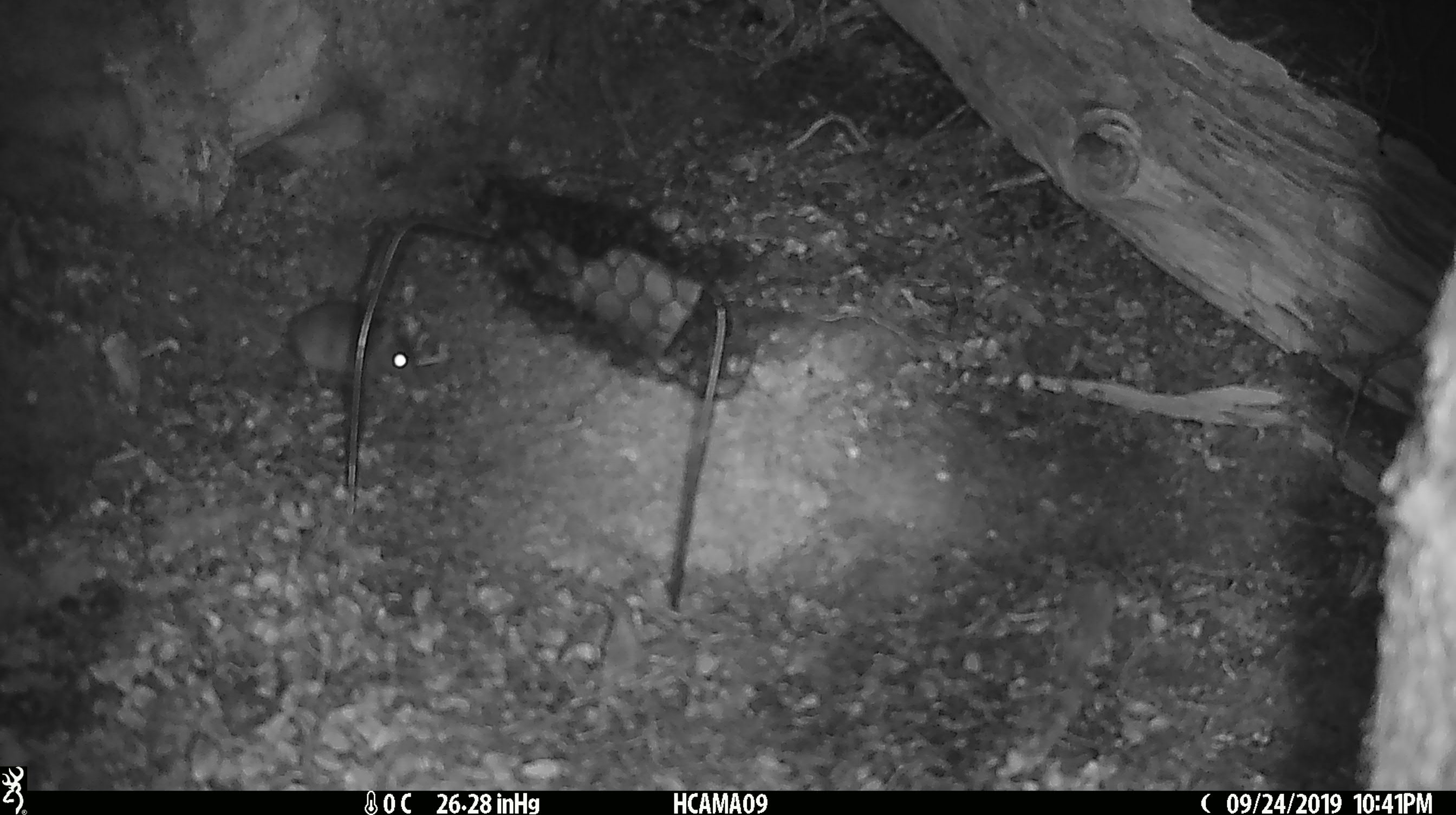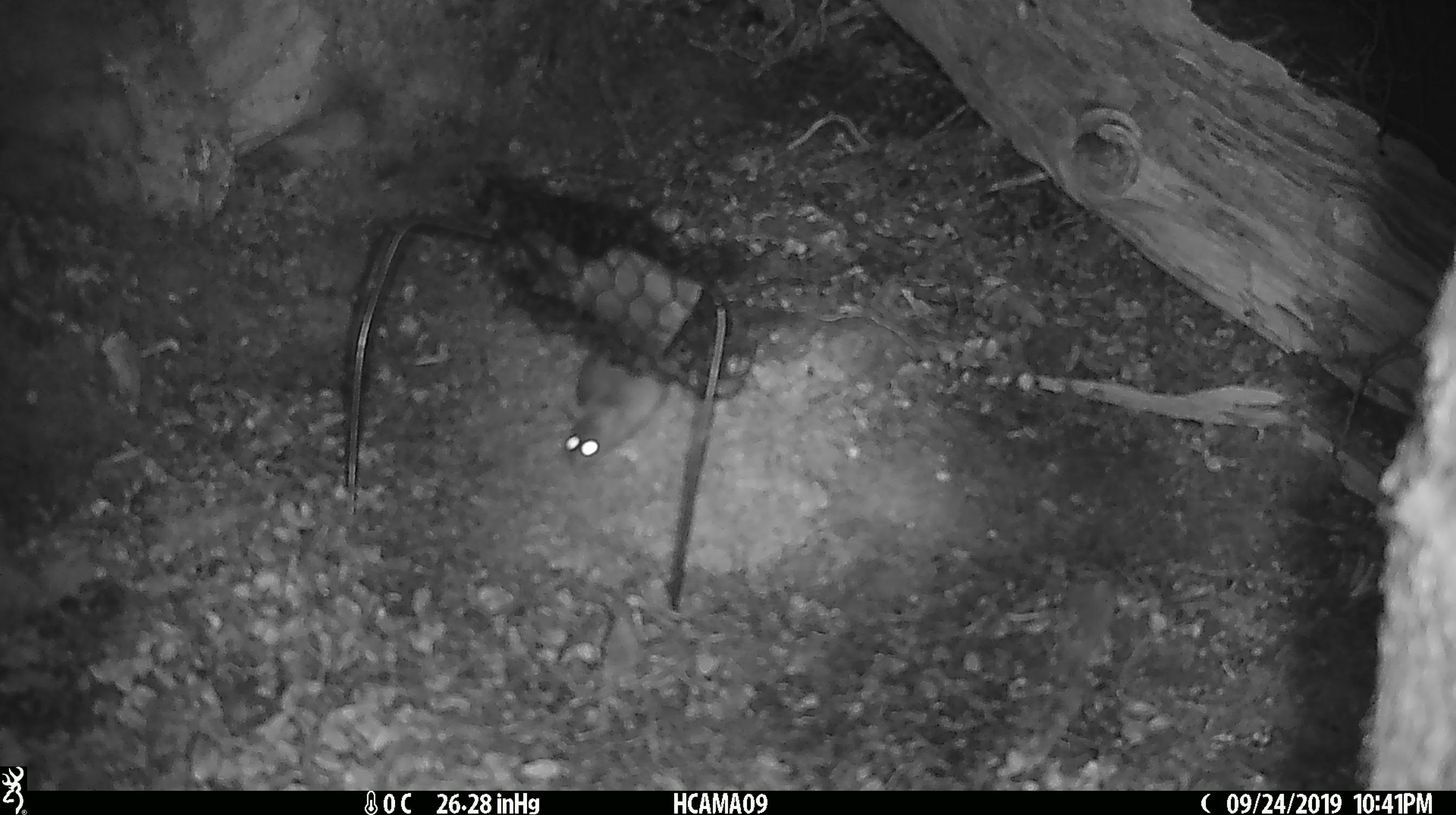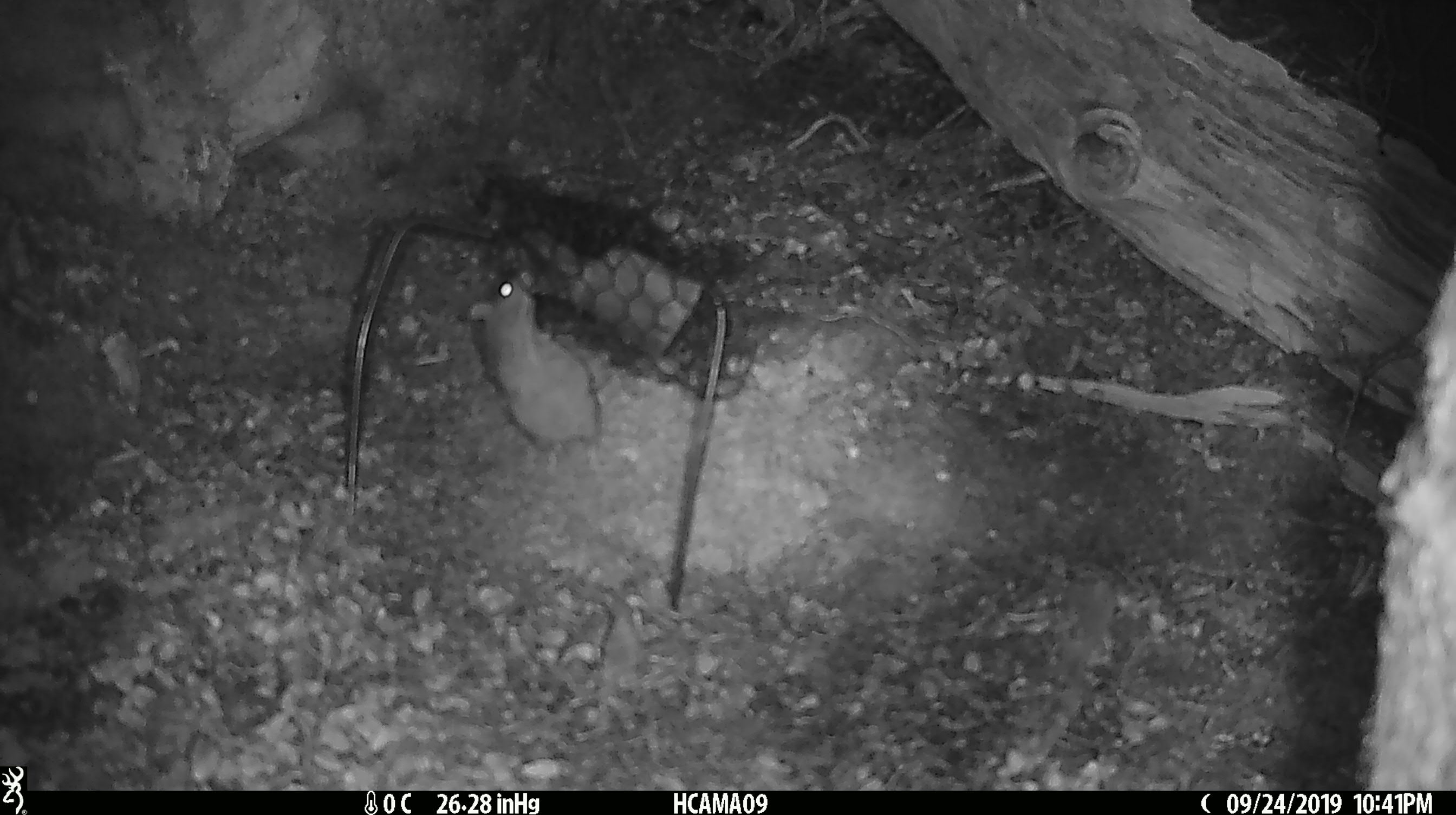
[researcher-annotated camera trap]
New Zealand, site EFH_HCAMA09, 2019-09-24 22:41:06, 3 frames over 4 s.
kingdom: Animalia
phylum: Chordata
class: Mammalia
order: Rodentia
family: Muridae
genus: Mus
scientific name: Mus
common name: mouse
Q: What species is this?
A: Mouse (Mus).